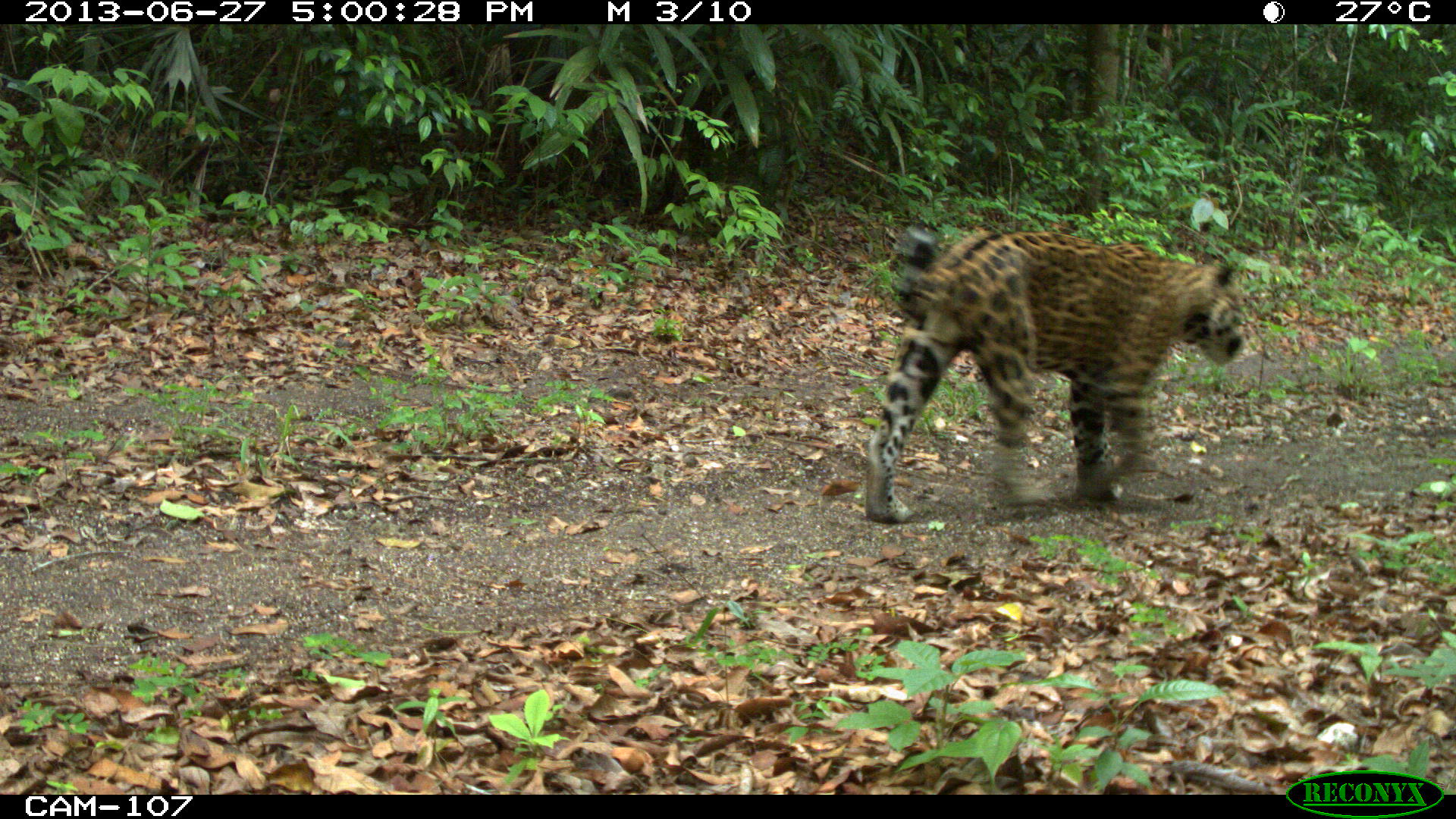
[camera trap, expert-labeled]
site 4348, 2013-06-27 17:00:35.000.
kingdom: Animalia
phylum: Chordata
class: Mammalia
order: Carnivora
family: Felidae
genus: Panthera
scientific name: Panthera onca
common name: jaguar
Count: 1.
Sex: male.